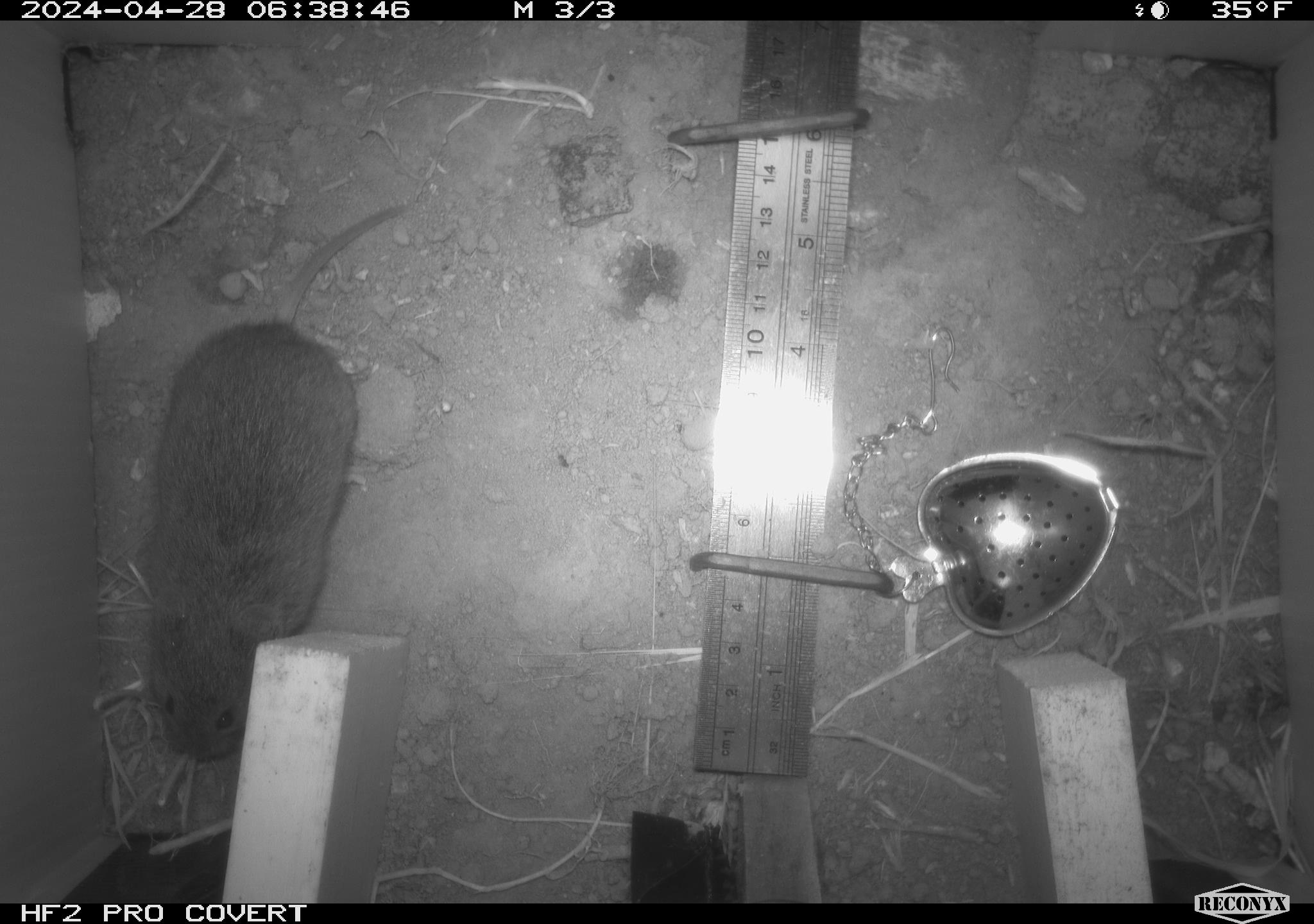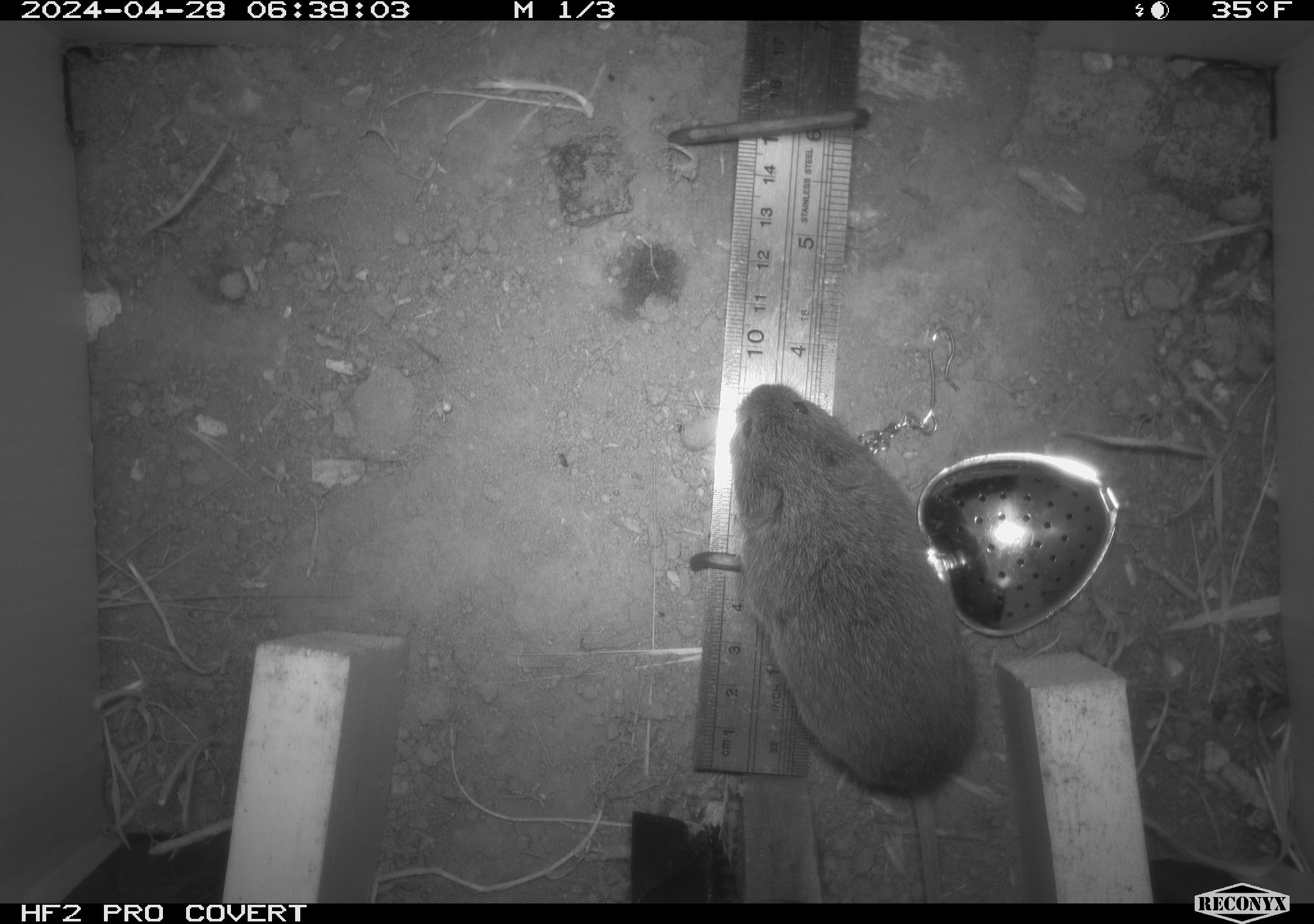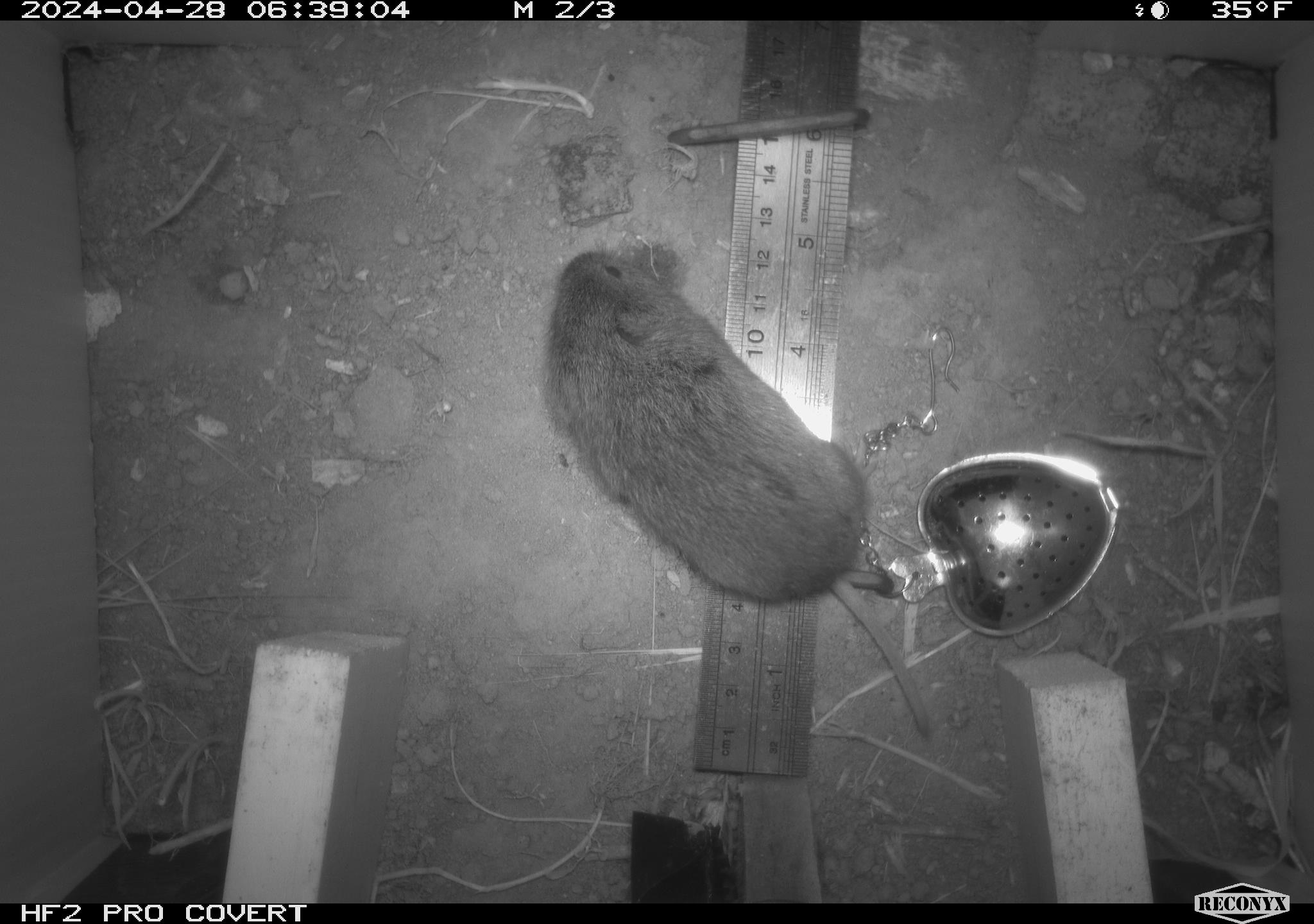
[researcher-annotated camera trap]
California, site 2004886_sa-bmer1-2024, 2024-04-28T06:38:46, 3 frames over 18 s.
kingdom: Animalia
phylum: Chordata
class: Mammalia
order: Rodentia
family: Cricetidae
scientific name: Arvicolinae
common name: voles, lemmings, and muskrats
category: arvicolinae subfamily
Arvicolinae subfamily (voles, lemmings, and muskrats) (Arvicolinae).